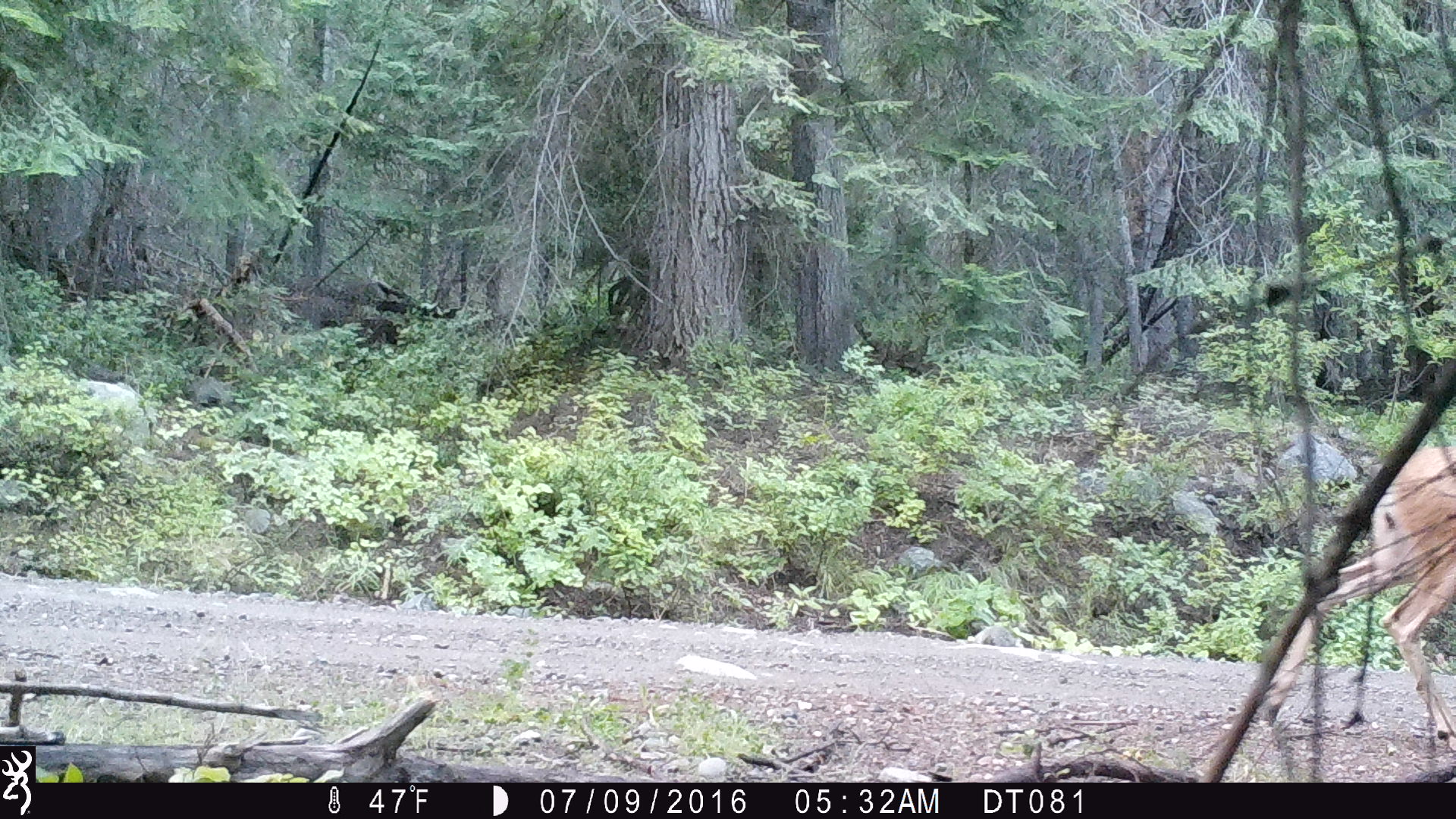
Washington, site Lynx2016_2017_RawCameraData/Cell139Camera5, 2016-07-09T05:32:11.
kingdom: Animalia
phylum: Chordata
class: Mammalia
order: Artiodactyla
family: Cervidae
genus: Odocoileus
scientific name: Odocoileus hemionus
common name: mule deer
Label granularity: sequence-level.